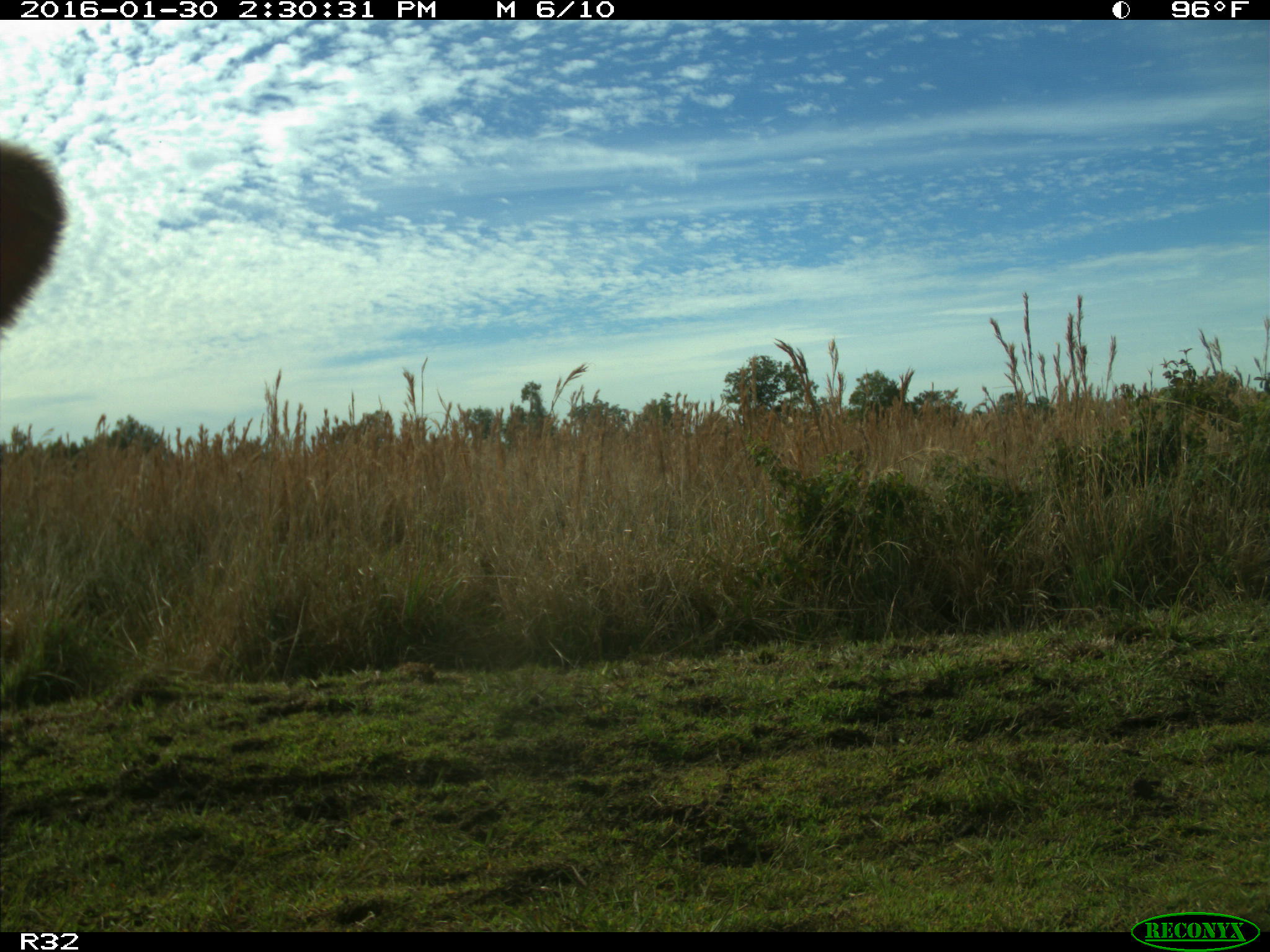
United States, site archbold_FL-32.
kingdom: Animalia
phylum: Chordata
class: Mammalia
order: Artiodactyla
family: Bovidae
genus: Bos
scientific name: Bos taurus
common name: domestic cow